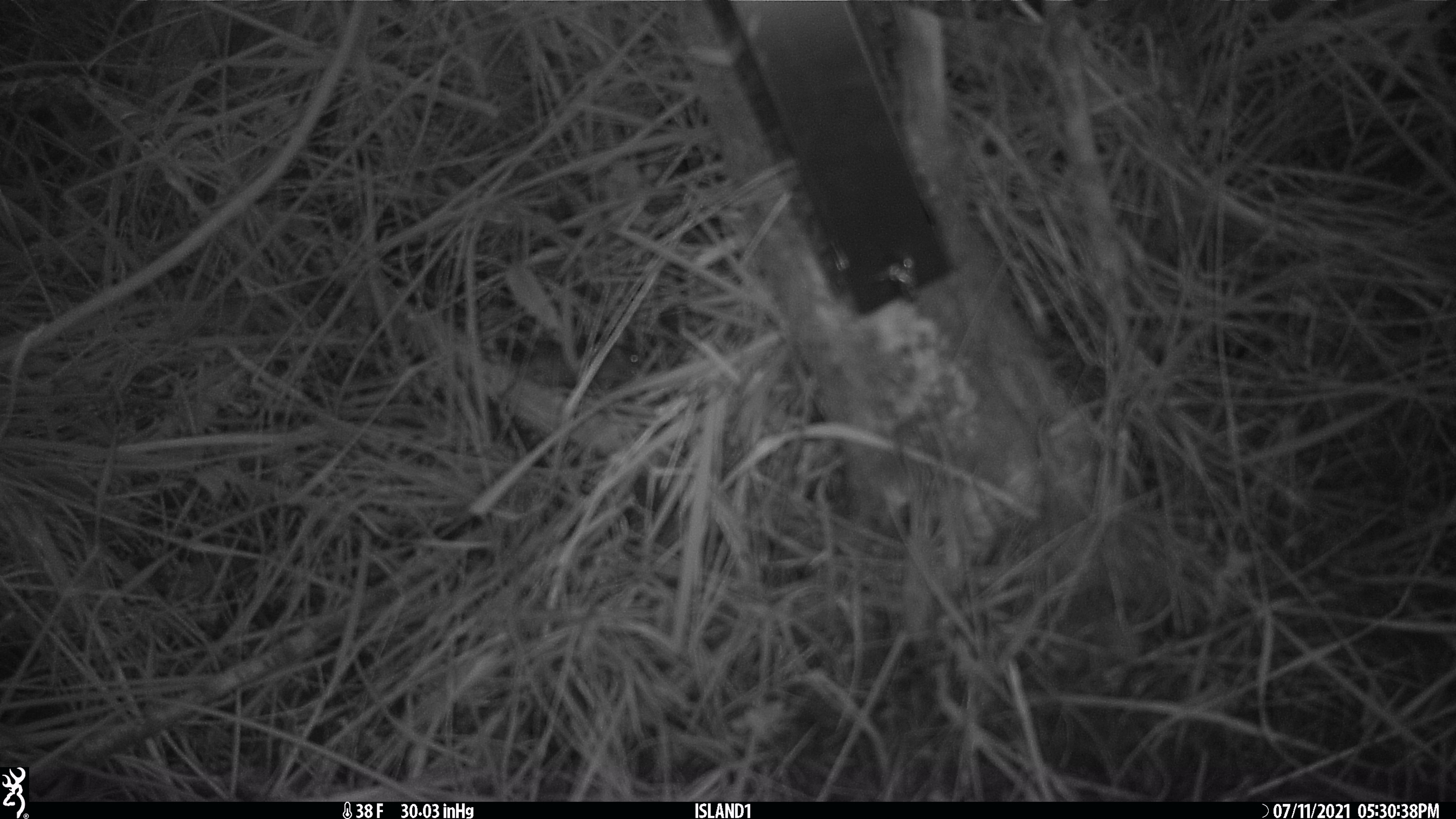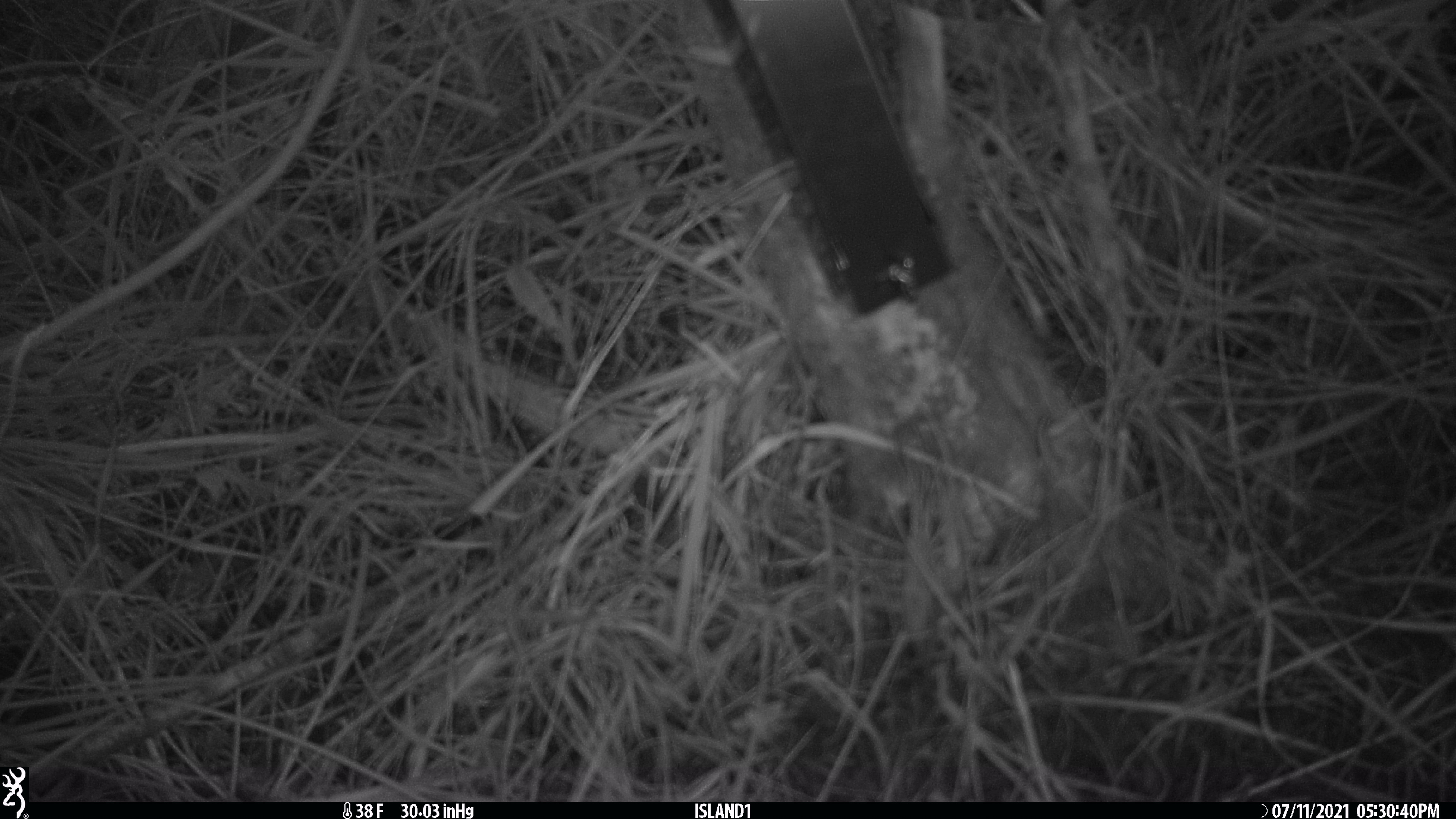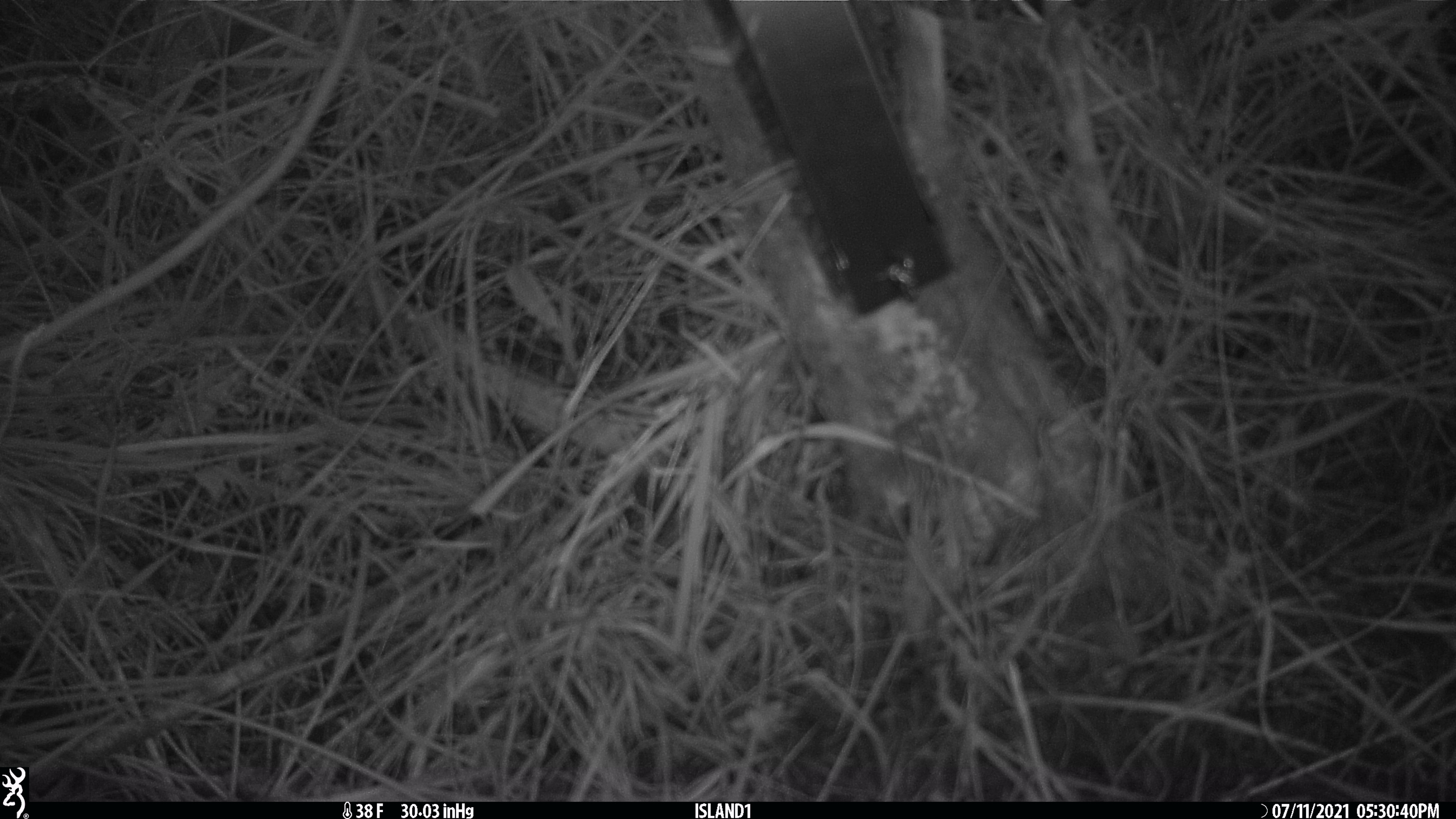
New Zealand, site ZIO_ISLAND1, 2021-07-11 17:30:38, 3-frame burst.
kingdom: Animalia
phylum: Chordata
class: Mammalia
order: Rodentia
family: Muridae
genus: Mus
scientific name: Mus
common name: mouse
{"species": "mouse (Mus)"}